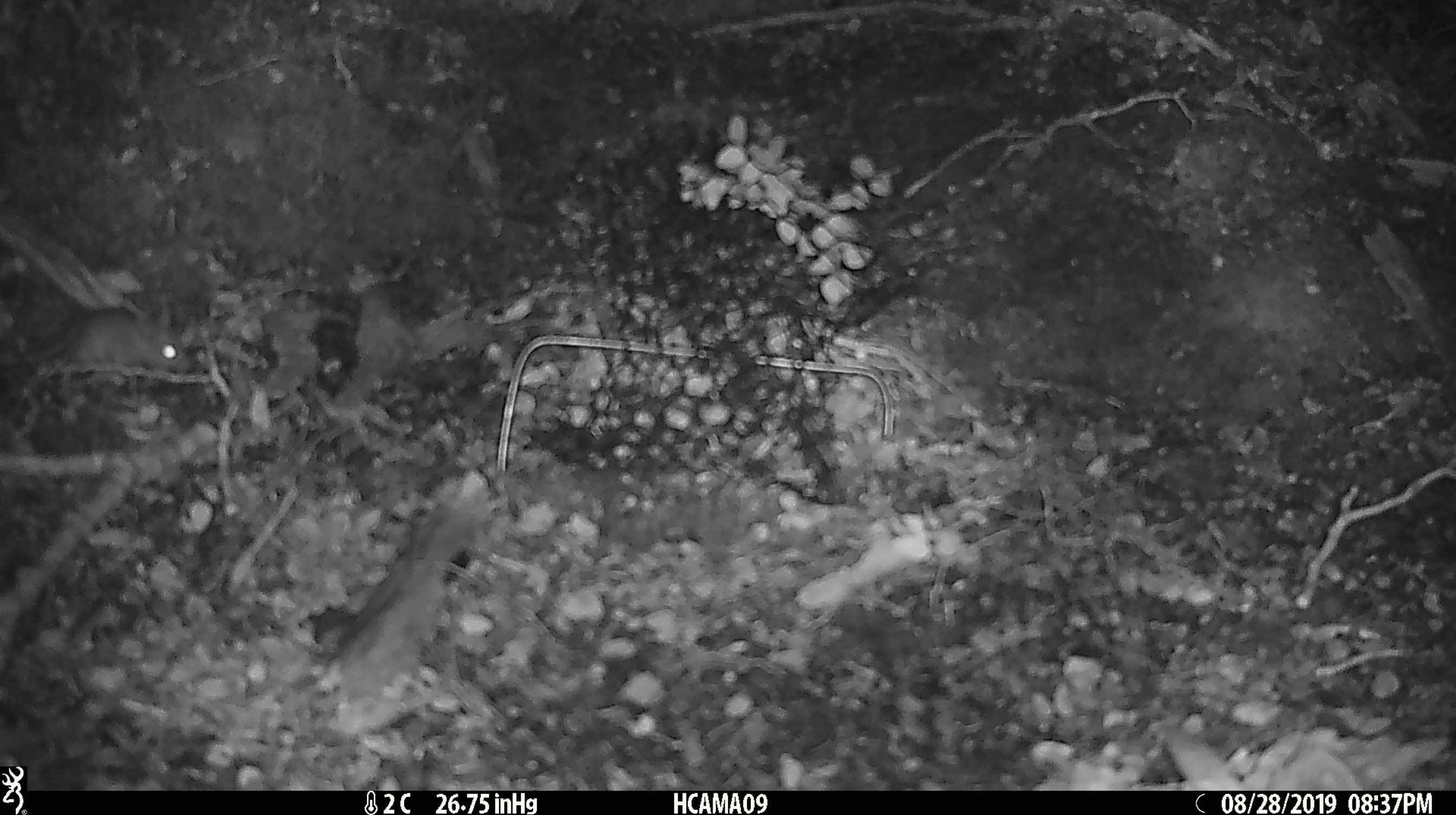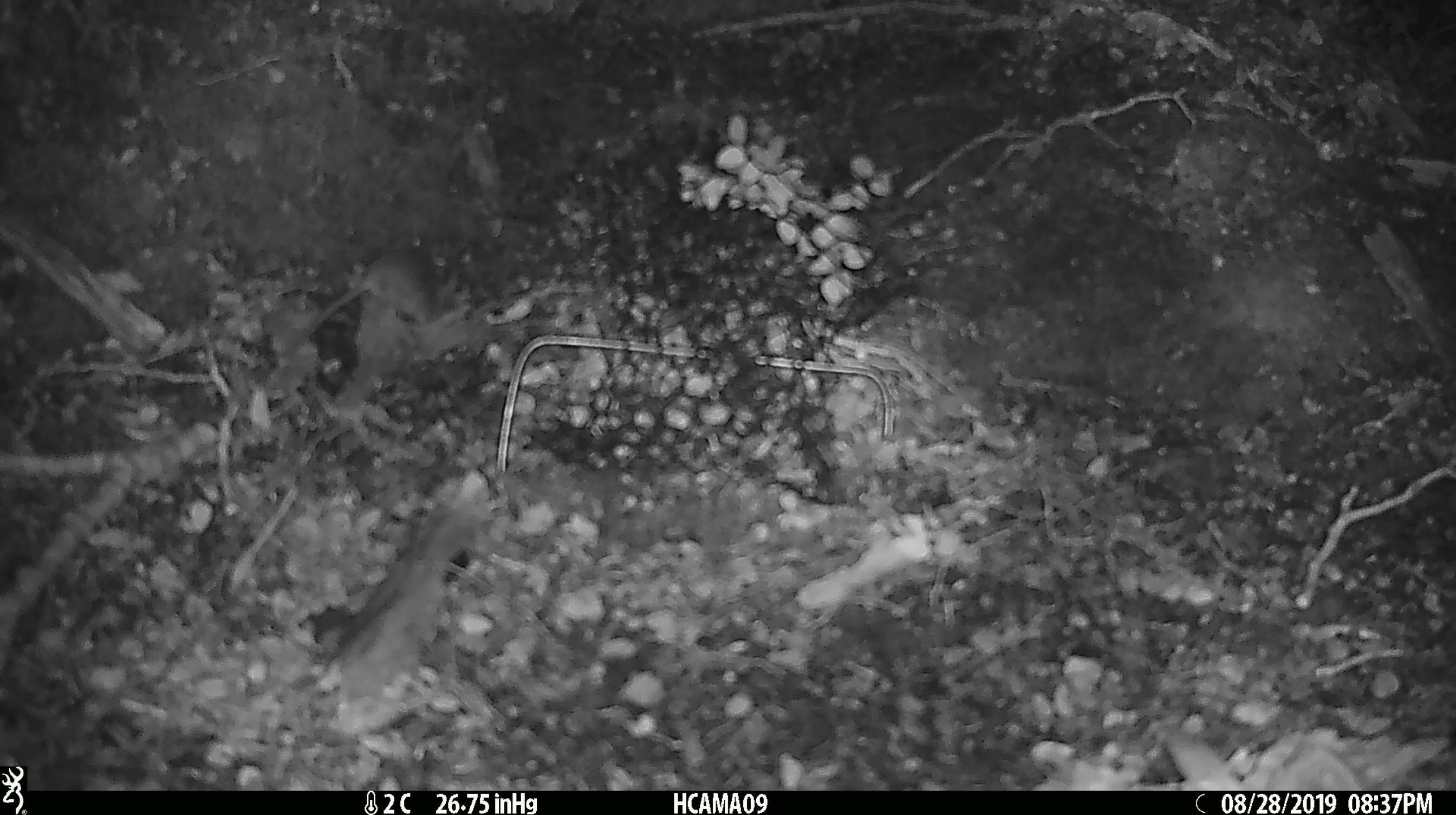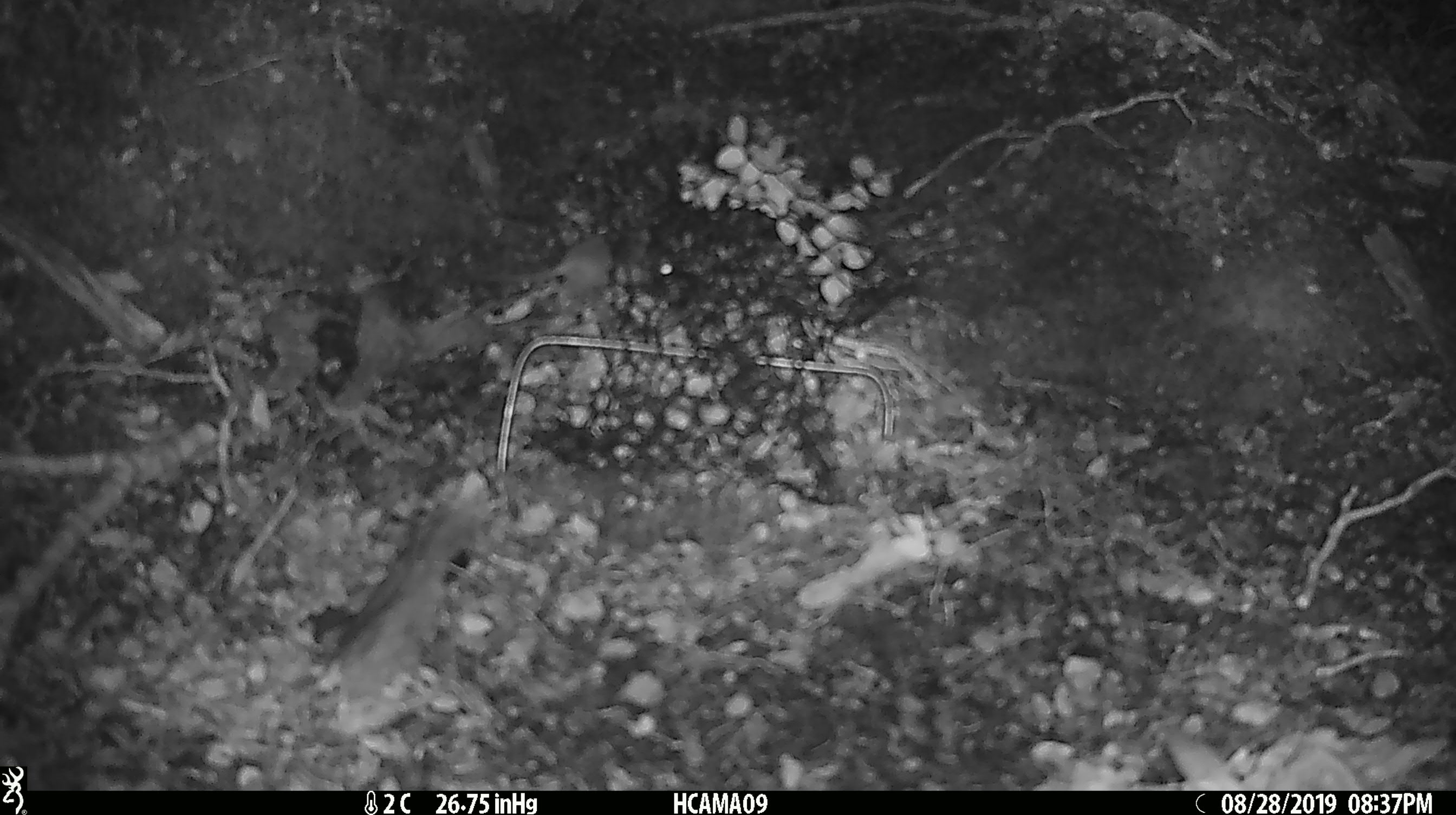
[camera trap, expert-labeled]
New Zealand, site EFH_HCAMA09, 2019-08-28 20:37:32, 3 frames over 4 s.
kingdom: Animalia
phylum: Chordata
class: Mammalia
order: Rodentia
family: Muridae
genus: Mus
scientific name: Mus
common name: mouse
Mouse (Mus).